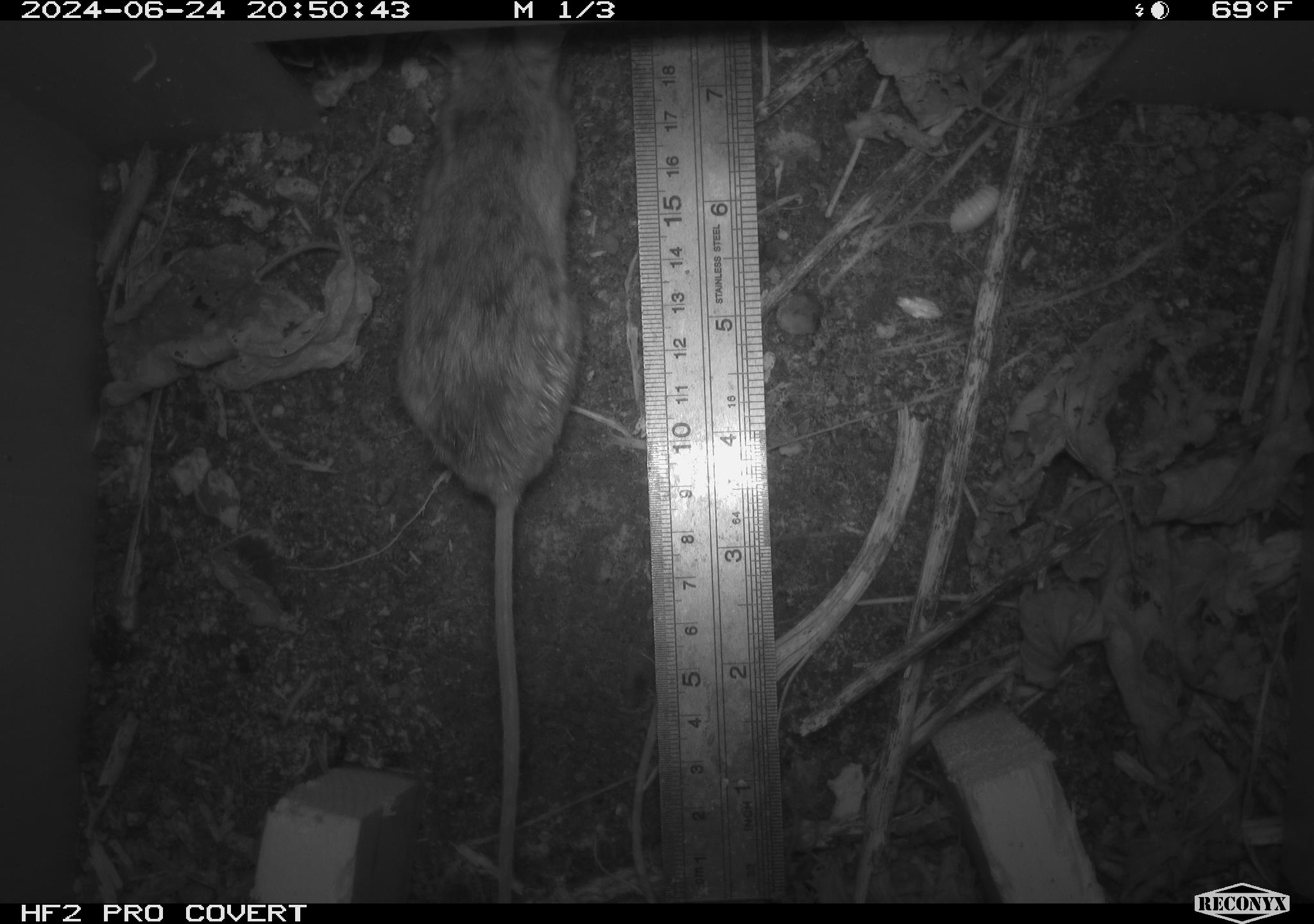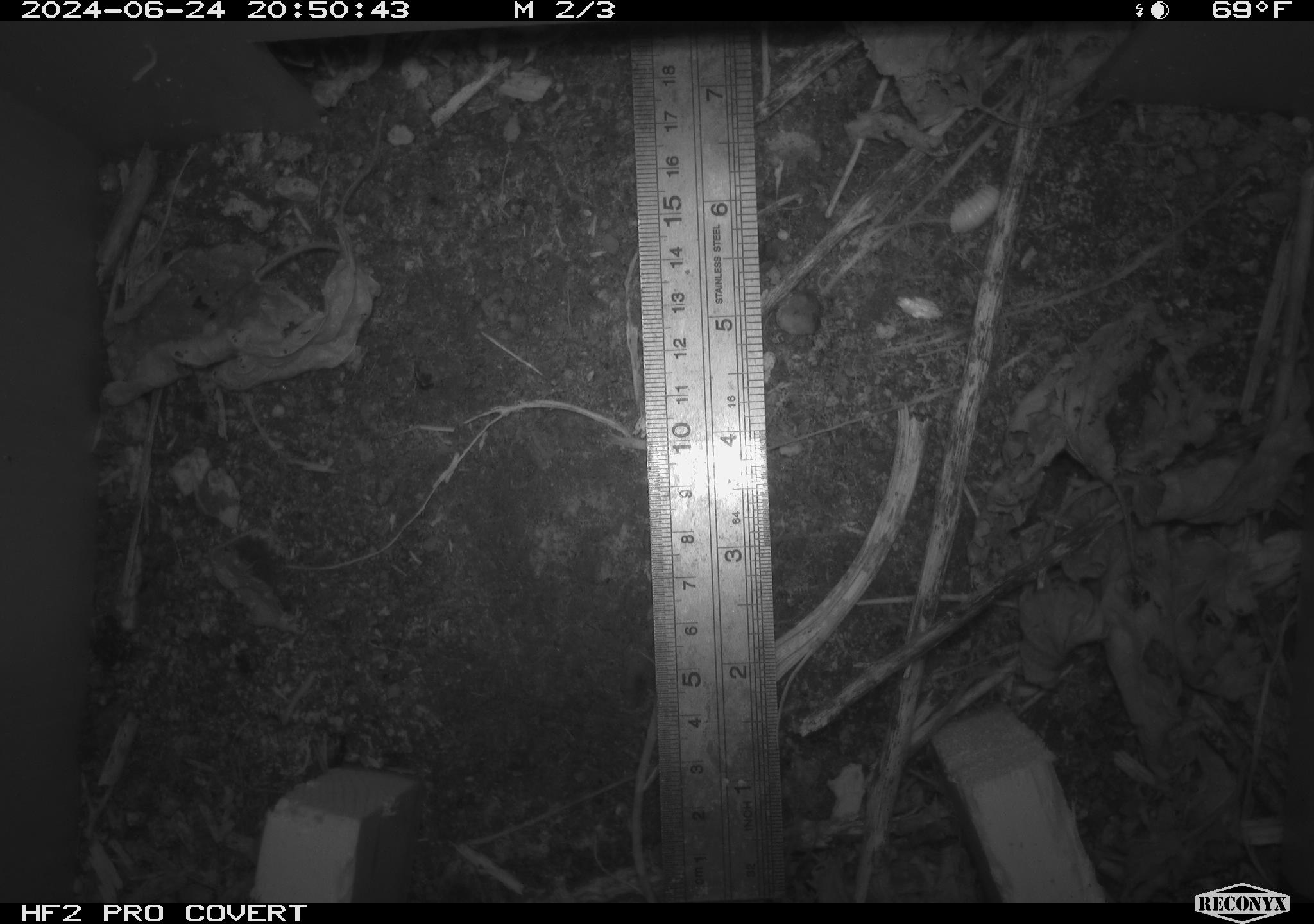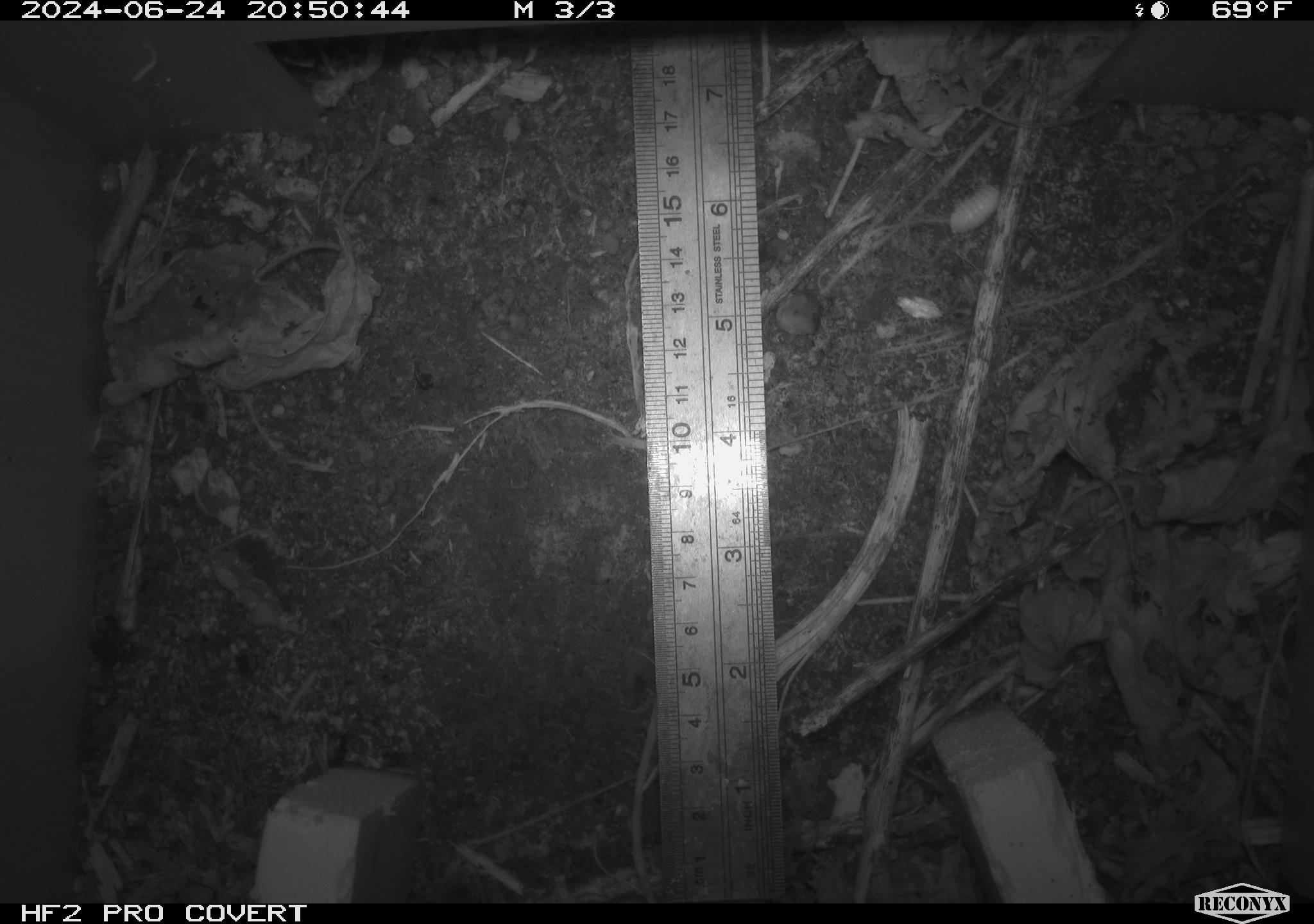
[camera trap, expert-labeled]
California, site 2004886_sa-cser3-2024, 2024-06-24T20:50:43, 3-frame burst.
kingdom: Animalia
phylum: Chordata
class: Mammalia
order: Rodentia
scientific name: Rodentia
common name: rodent